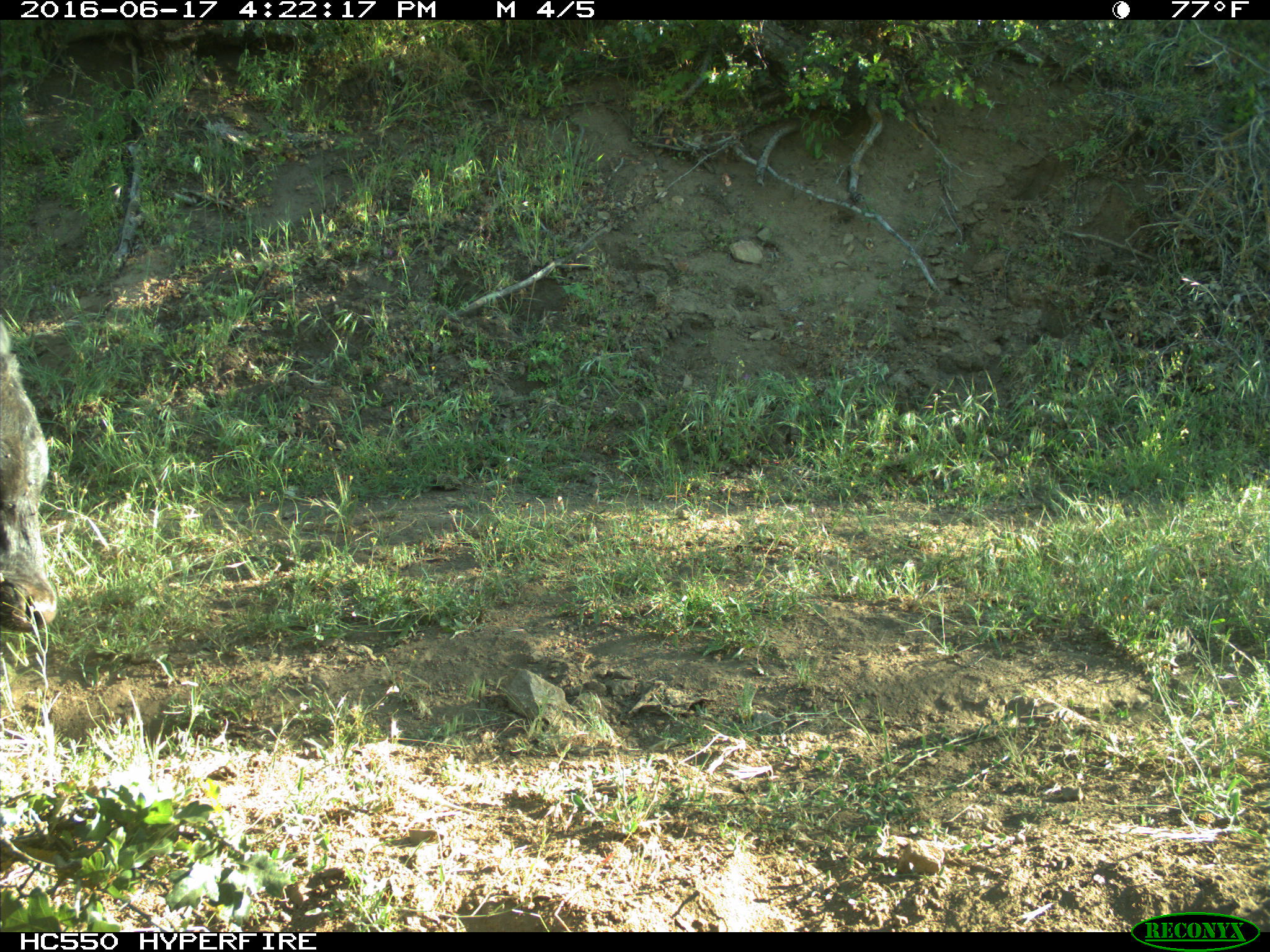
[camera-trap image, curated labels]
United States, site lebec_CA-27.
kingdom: Animalia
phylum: Chordata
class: Mammalia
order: Artiodactyla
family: Bovidae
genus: Bos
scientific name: Bos taurus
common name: domestic cow